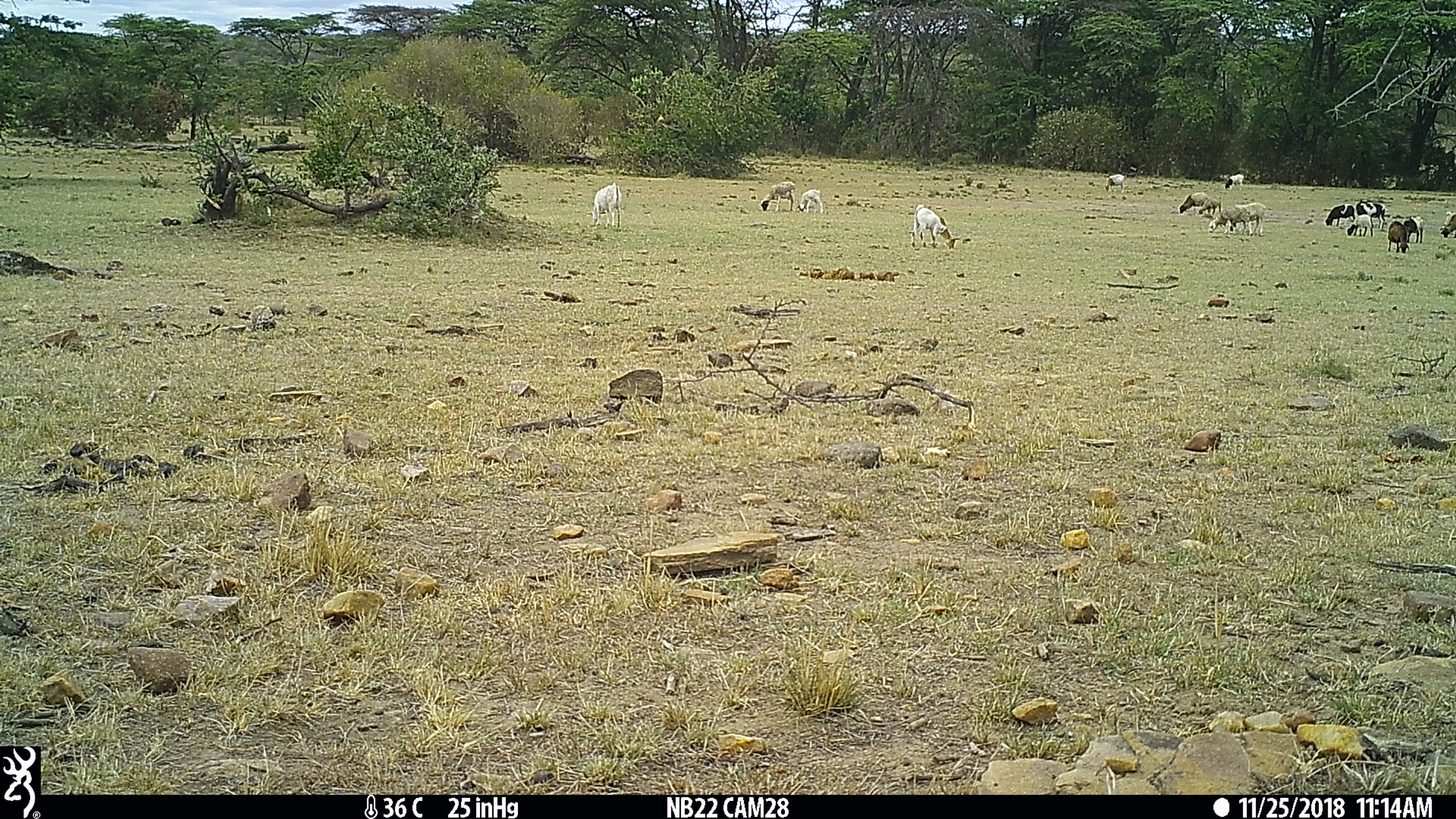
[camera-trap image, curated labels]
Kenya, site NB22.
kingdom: Animalia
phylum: Chordata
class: Mammalia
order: Artiodactyla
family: Bovidae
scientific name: Bovidae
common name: sheep or goat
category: shoat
Shoat (sheep or goat) (Bovidae).